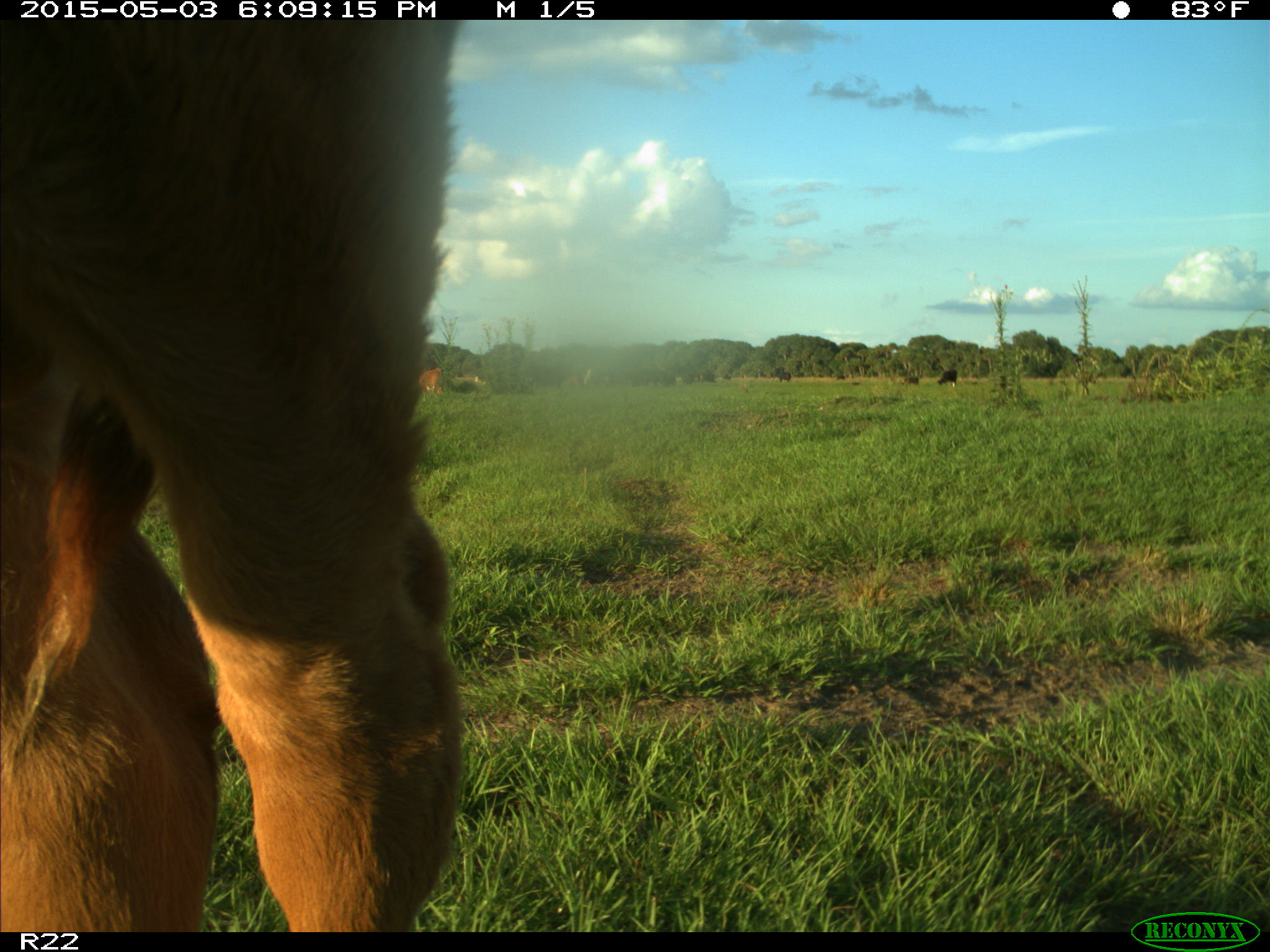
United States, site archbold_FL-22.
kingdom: Animalia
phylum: Chordata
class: Mammalia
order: Artiodactyla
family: Bovidae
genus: Bos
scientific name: Bos taurus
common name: domestic cow